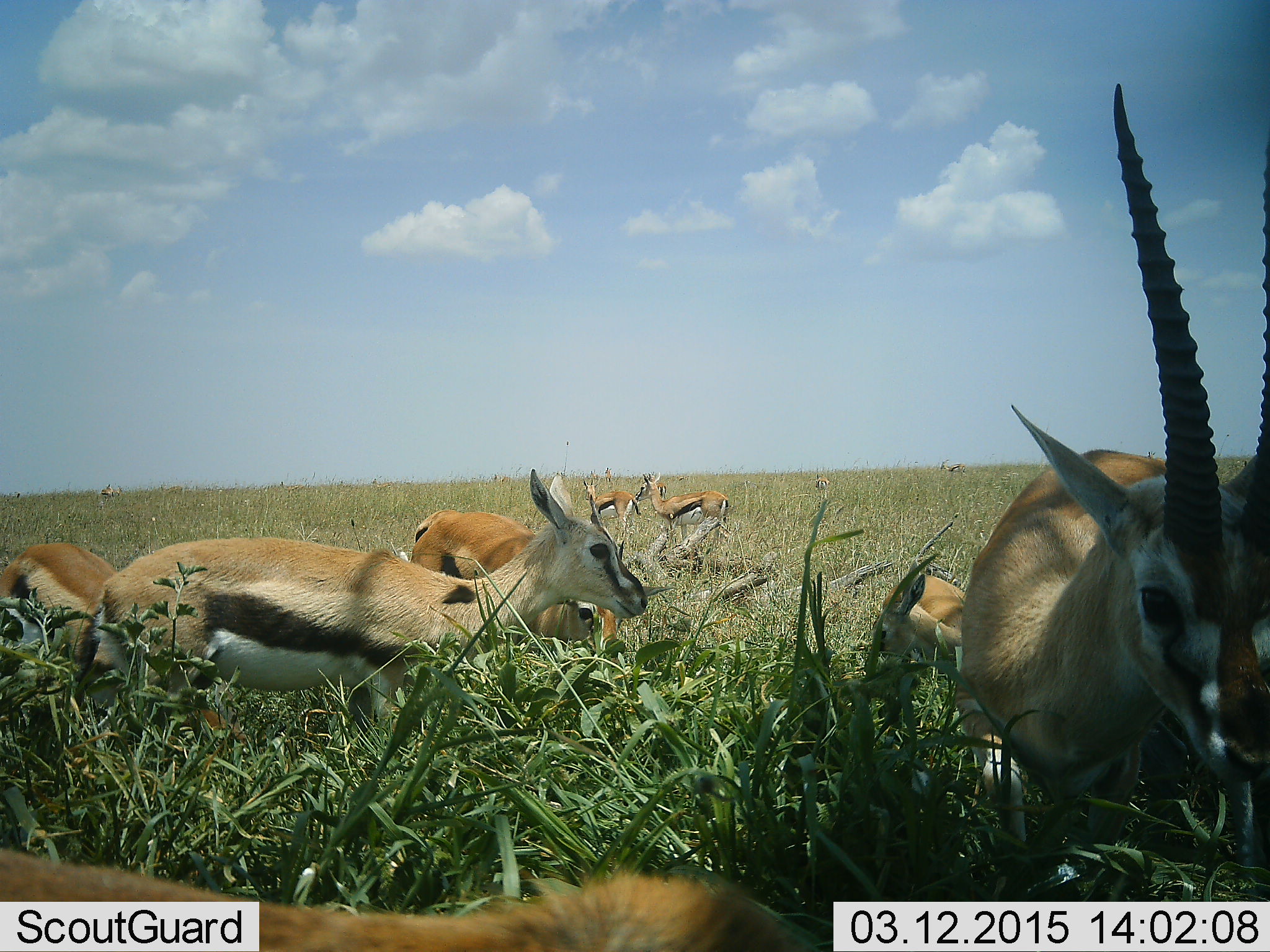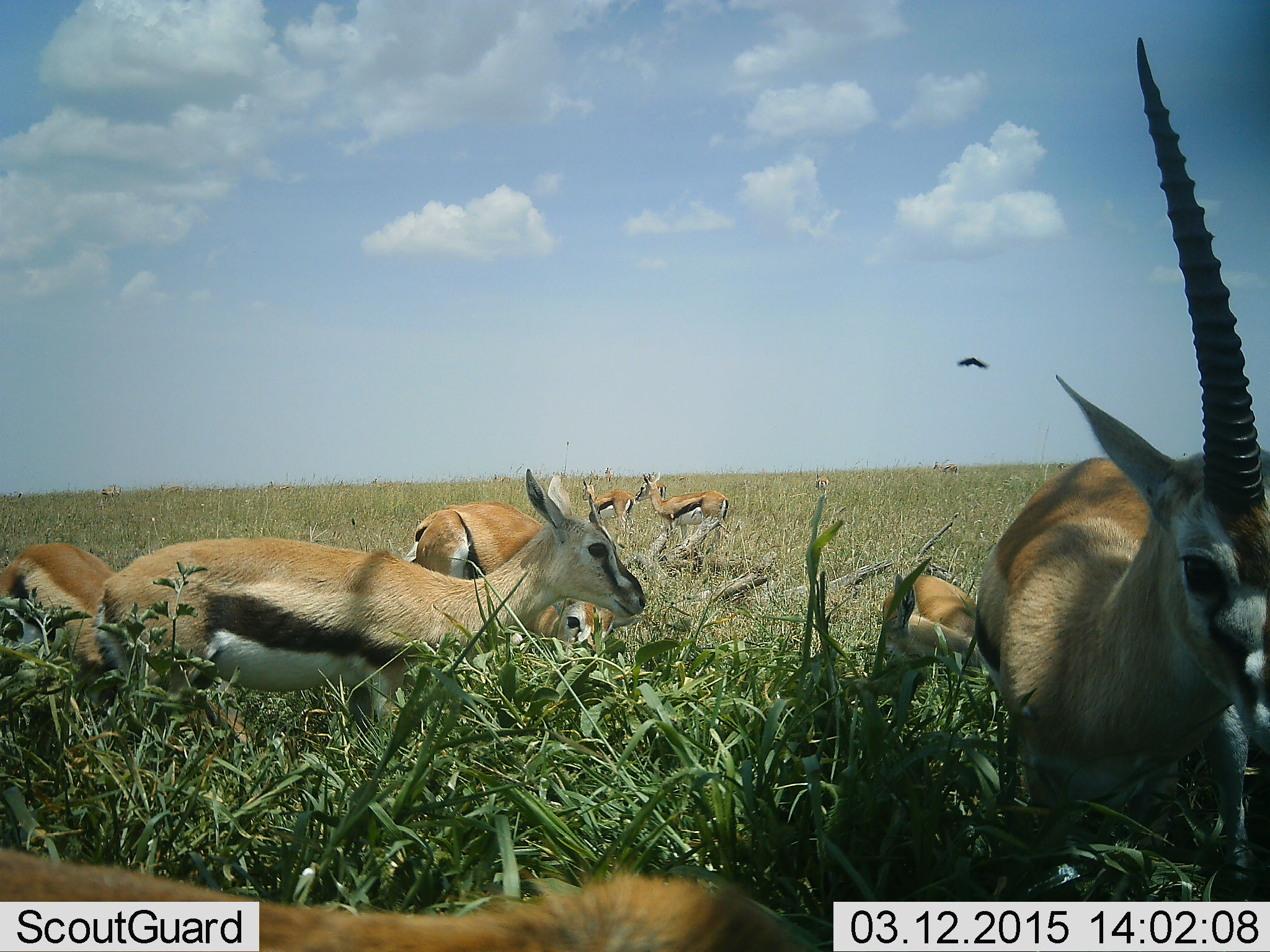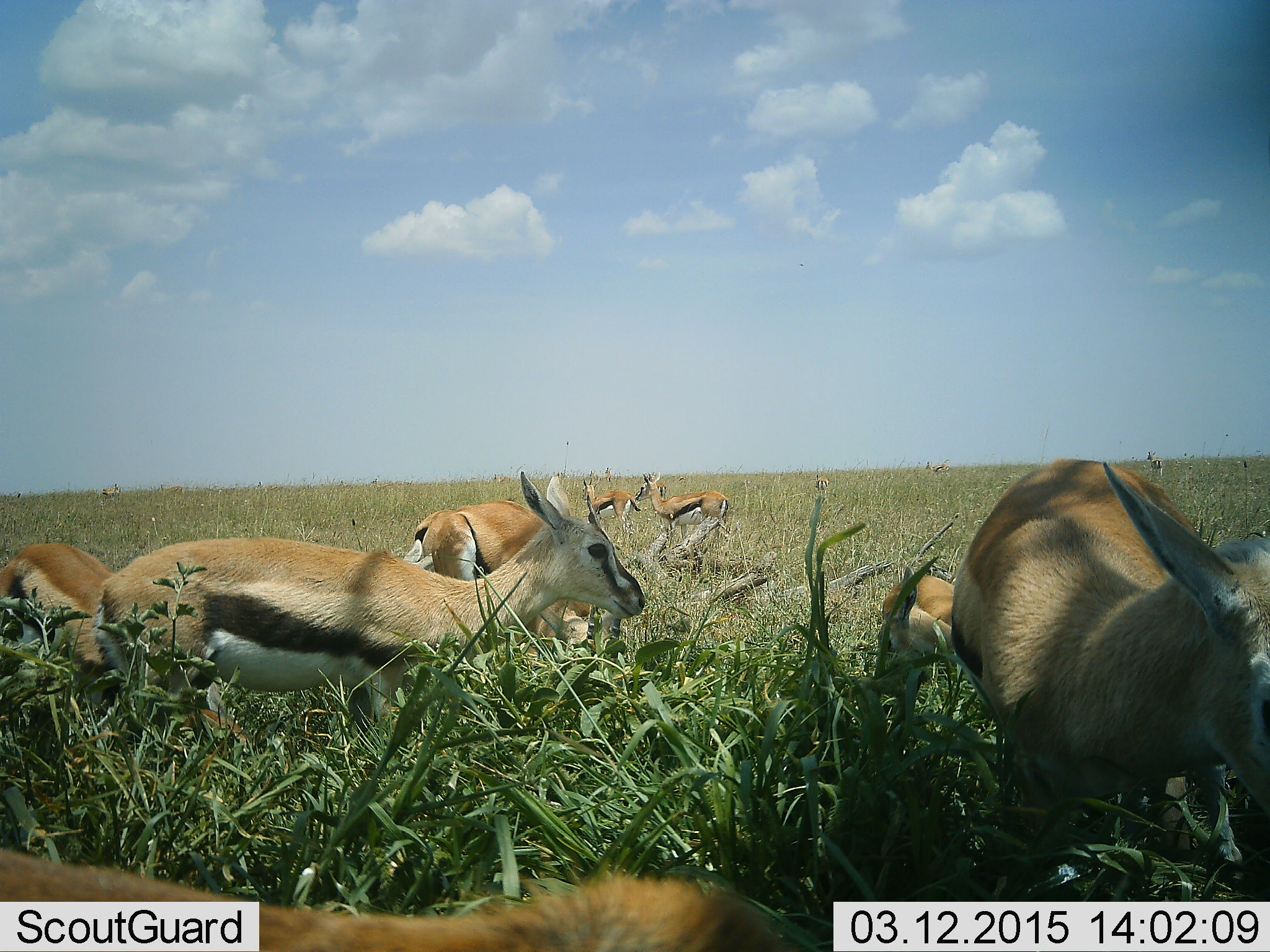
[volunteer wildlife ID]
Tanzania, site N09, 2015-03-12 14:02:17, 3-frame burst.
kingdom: Animalia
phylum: Chordata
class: Mammalia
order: Artiodactyla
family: Bovidae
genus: Eudorcas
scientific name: Eudorcas thomsonii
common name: thomson's gazelle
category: gazellethomsons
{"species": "gazellethomsons (thomson's gazelle) (Eudorcas thomsonii)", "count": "7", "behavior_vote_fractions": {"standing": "85%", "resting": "15%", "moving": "25%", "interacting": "5%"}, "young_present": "0%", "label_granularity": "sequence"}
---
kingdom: Animalia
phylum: Chordata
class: Aves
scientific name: Aves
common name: bird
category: otherbird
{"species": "otherbird (bird) (Aves)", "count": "1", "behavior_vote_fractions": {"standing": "0%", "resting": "0%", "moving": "100%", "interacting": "0%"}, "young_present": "0%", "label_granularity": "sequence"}